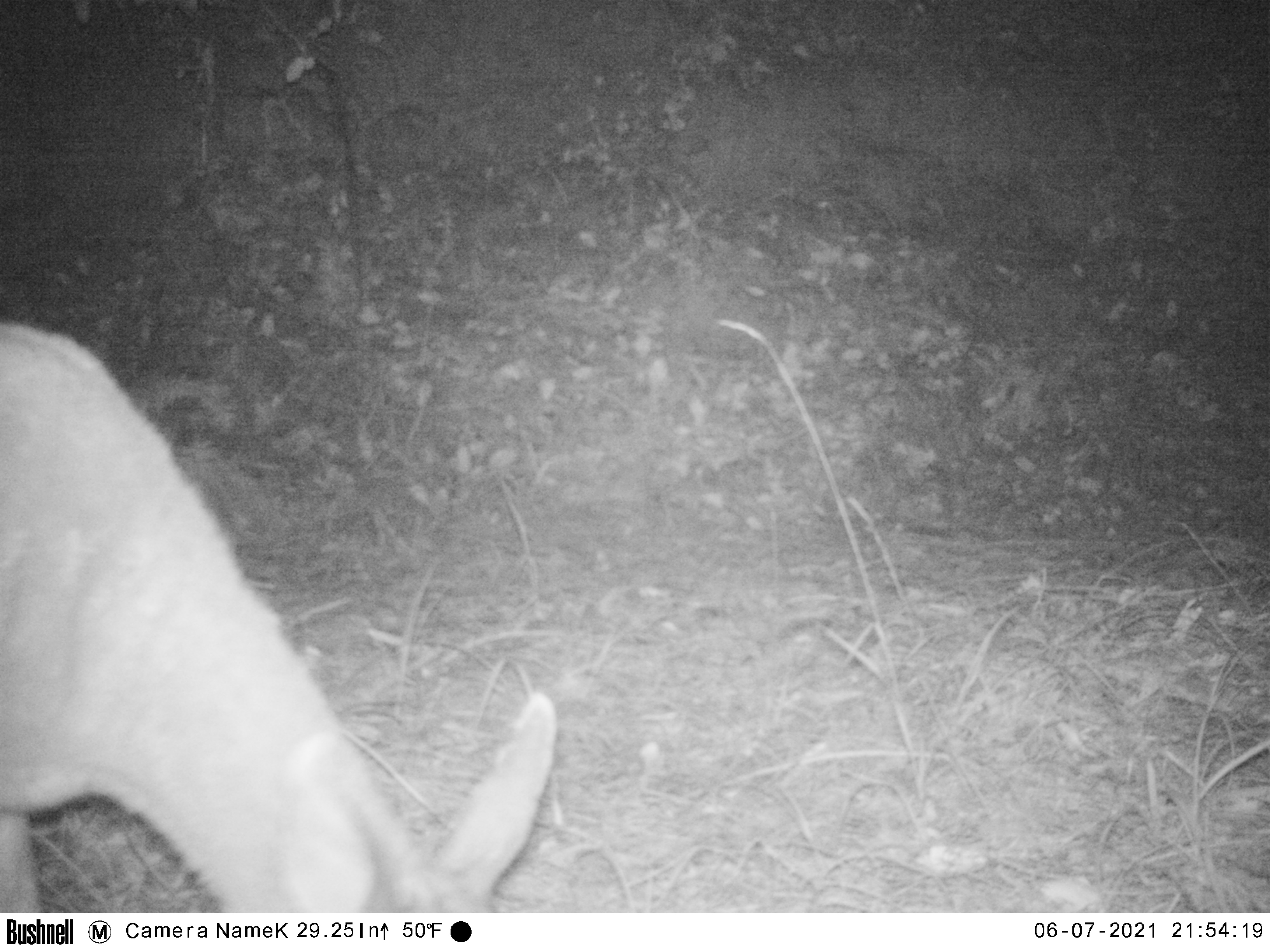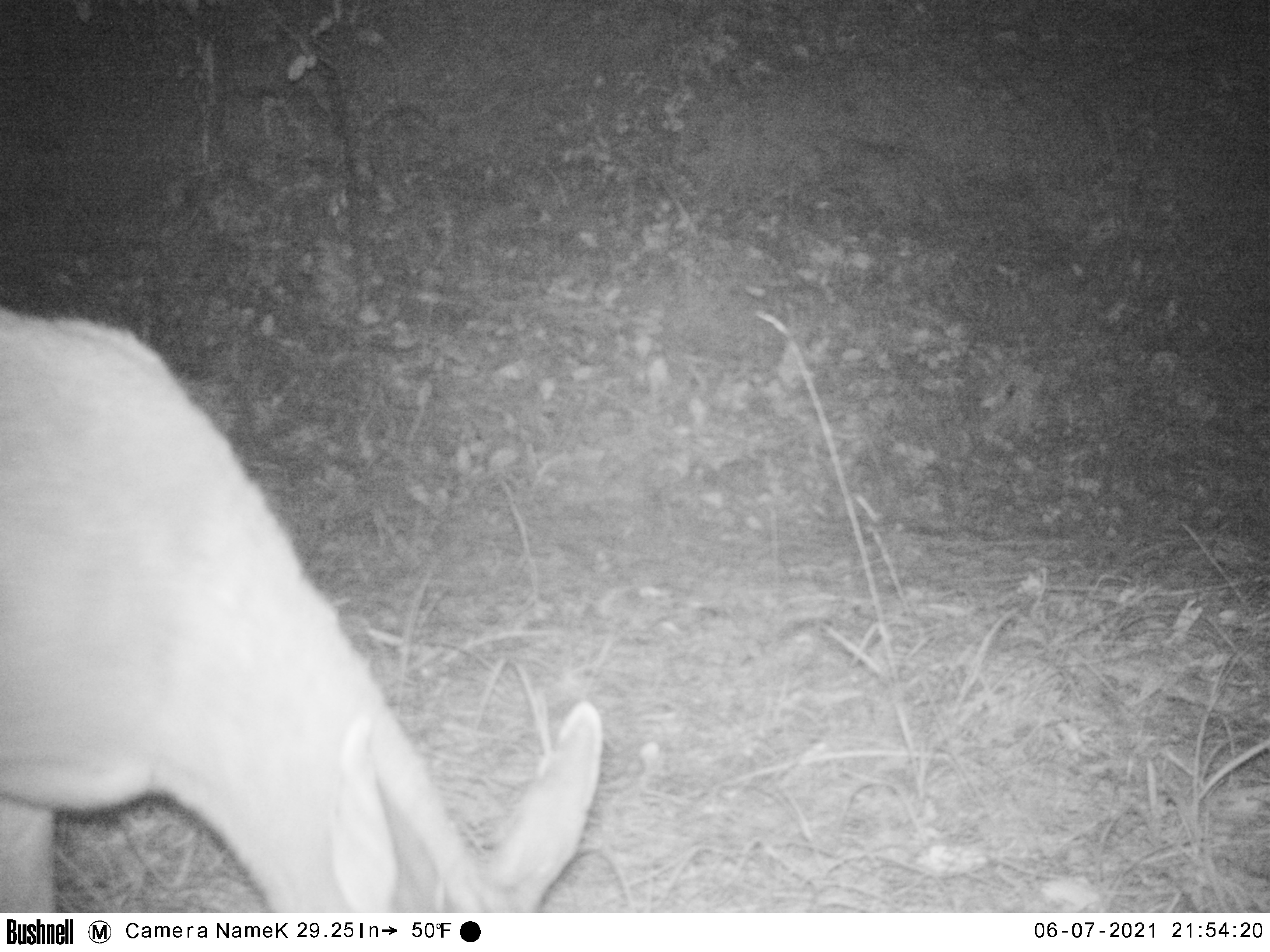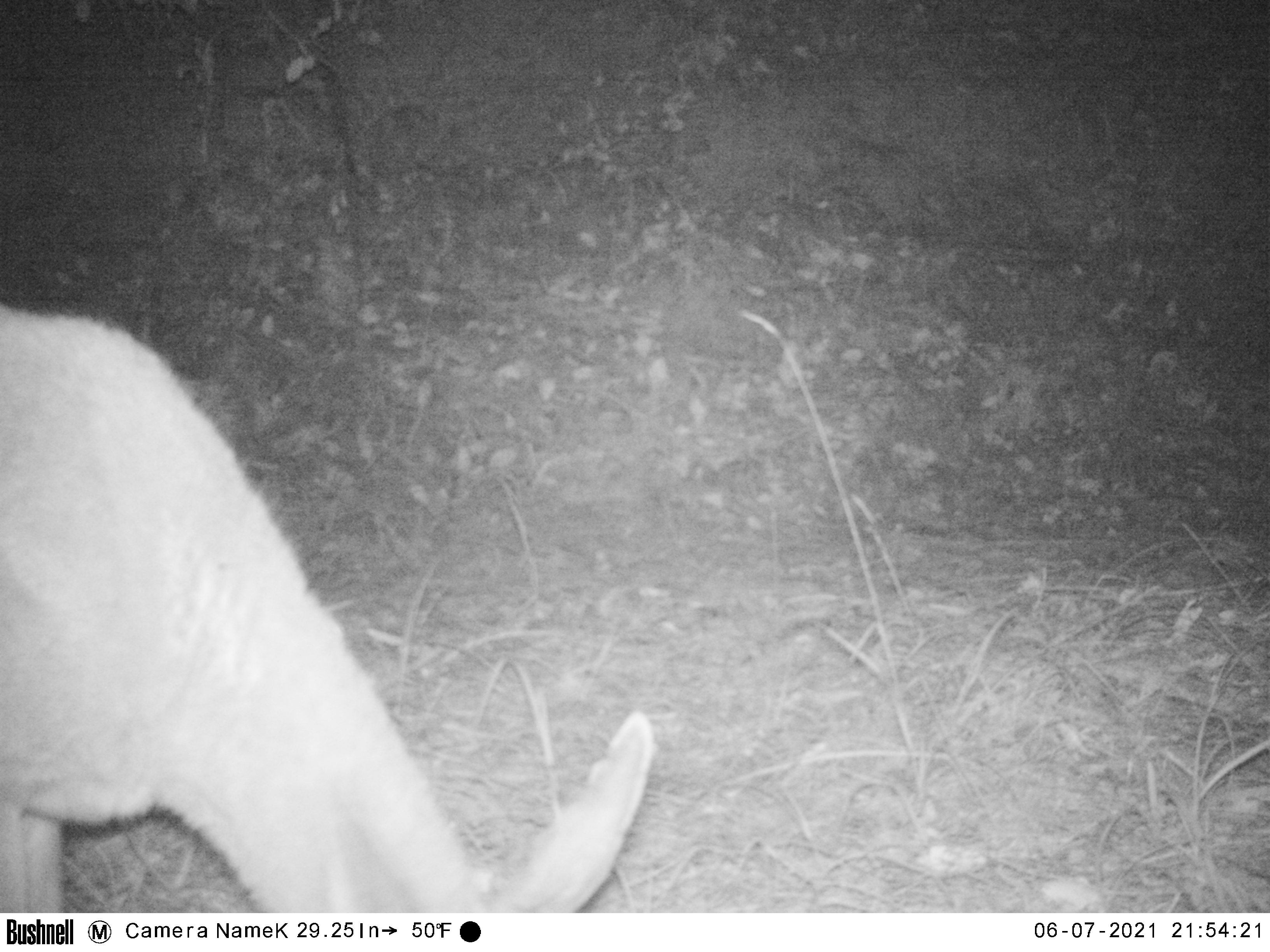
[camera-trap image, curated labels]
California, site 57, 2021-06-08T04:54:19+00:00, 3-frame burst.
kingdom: Animalia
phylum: Chordata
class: Mammalia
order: Artiodactyla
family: Cervidae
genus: Odocoileus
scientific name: Odocoileus hemionus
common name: mule deer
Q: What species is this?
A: Mule deer (Odocoileus hemionus).